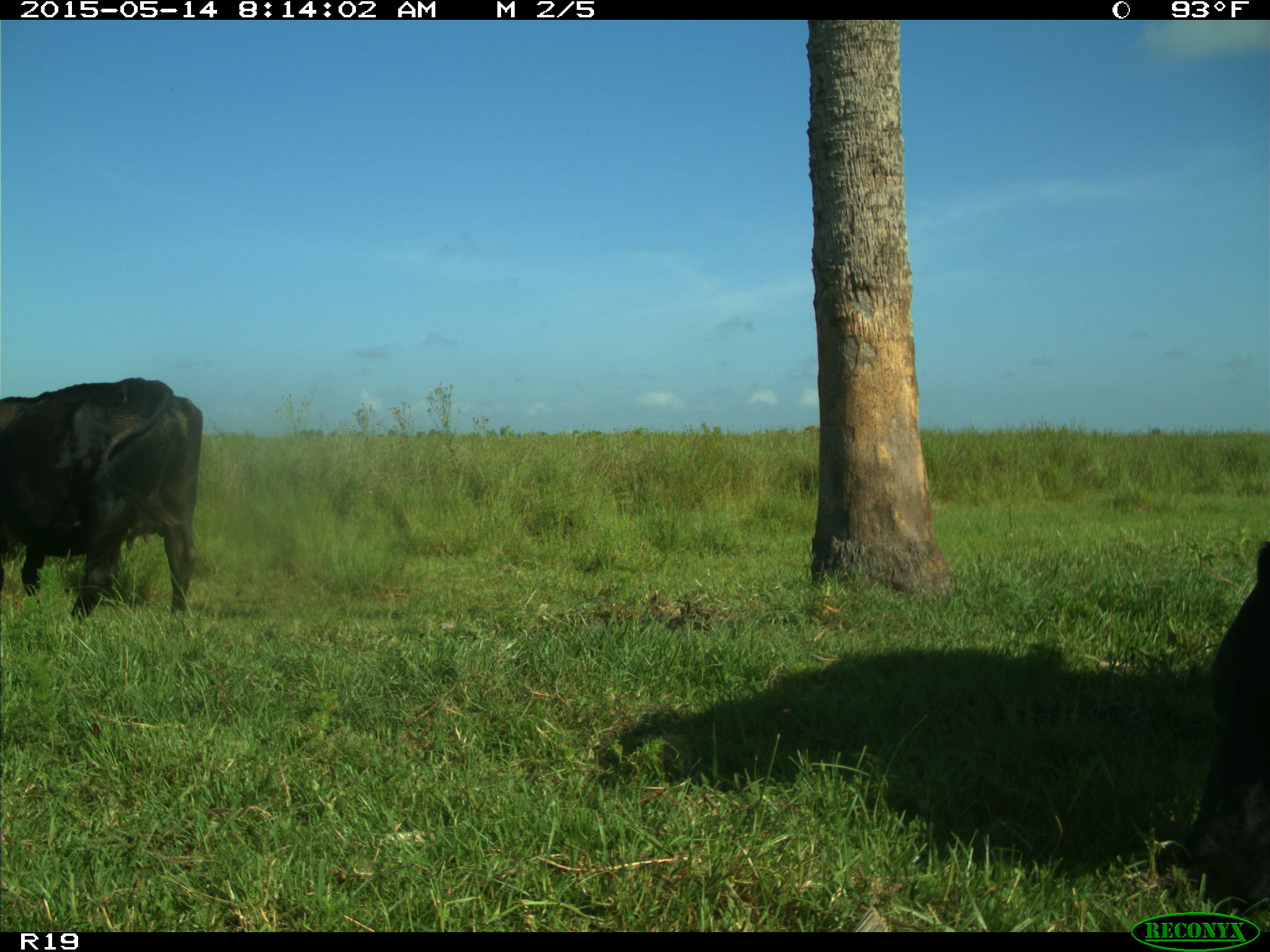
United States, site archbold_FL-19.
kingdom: Animalia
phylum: Chordata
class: Mammalia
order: Artiodactyla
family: Bovidae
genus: Bos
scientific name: Bos taurus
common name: domestic cow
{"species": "Bos taurus (domestic cow)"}